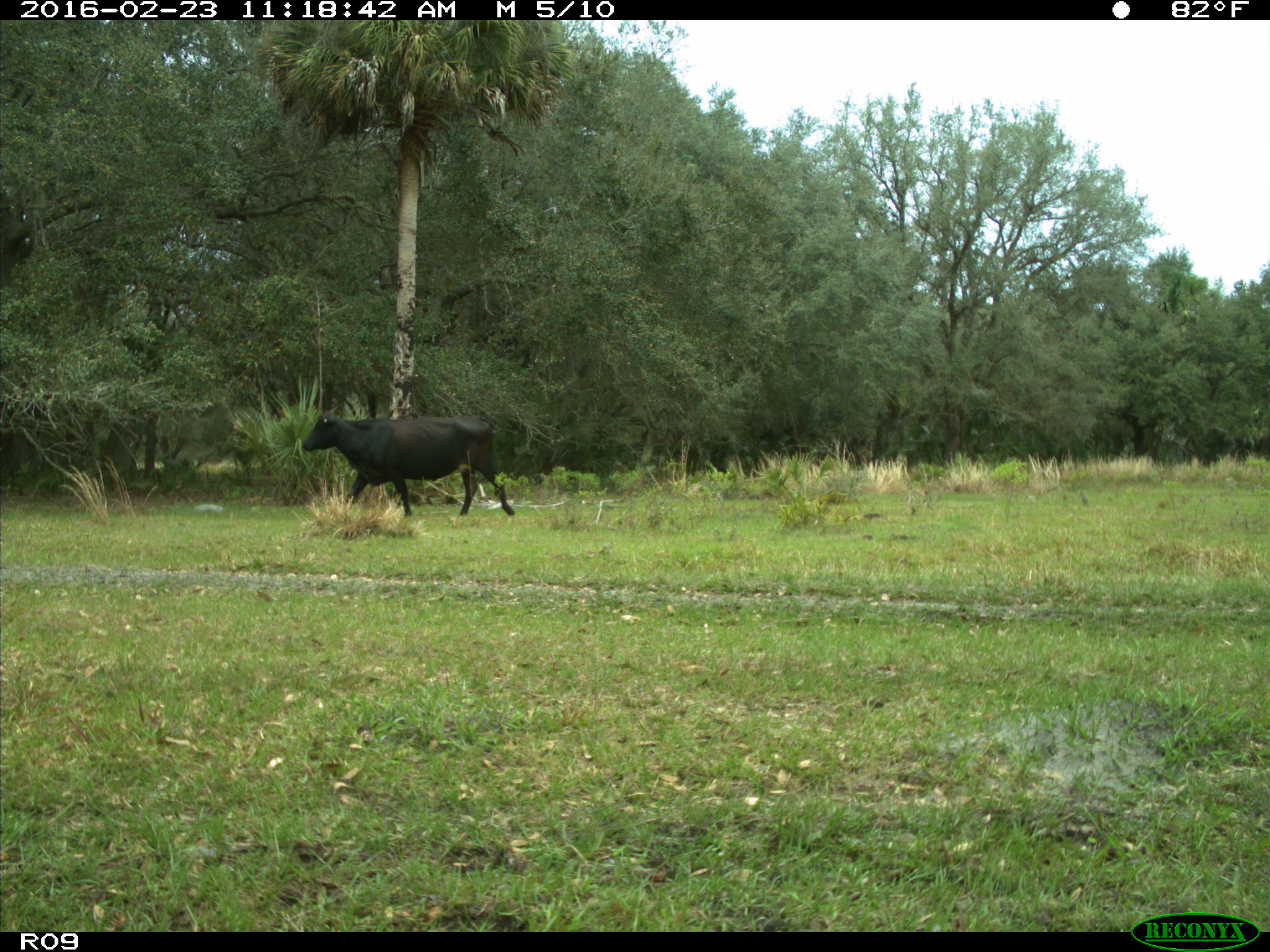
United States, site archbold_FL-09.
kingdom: Animalia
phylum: Chordata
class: Mammalia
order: Artiodactyla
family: Bovidae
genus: Bos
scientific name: Bos taurus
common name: domestic cow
Bos taurus (domestic cow).